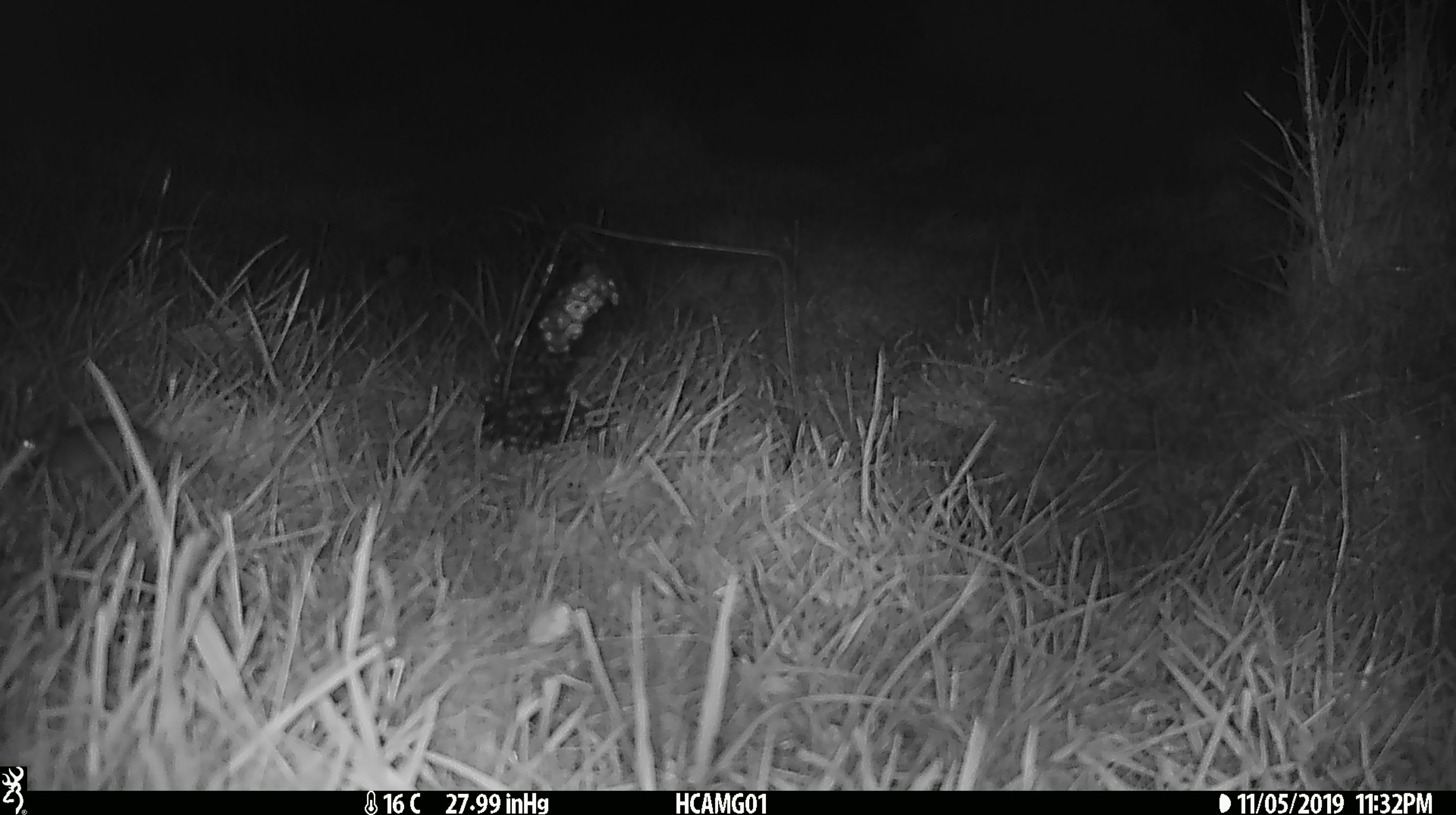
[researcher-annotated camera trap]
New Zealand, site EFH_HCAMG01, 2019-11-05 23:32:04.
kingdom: Animalia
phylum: Chordata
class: Mammalia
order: Rodentia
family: Muridae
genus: Mus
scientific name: Mus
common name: mouse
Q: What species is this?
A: Mouse (Mus).